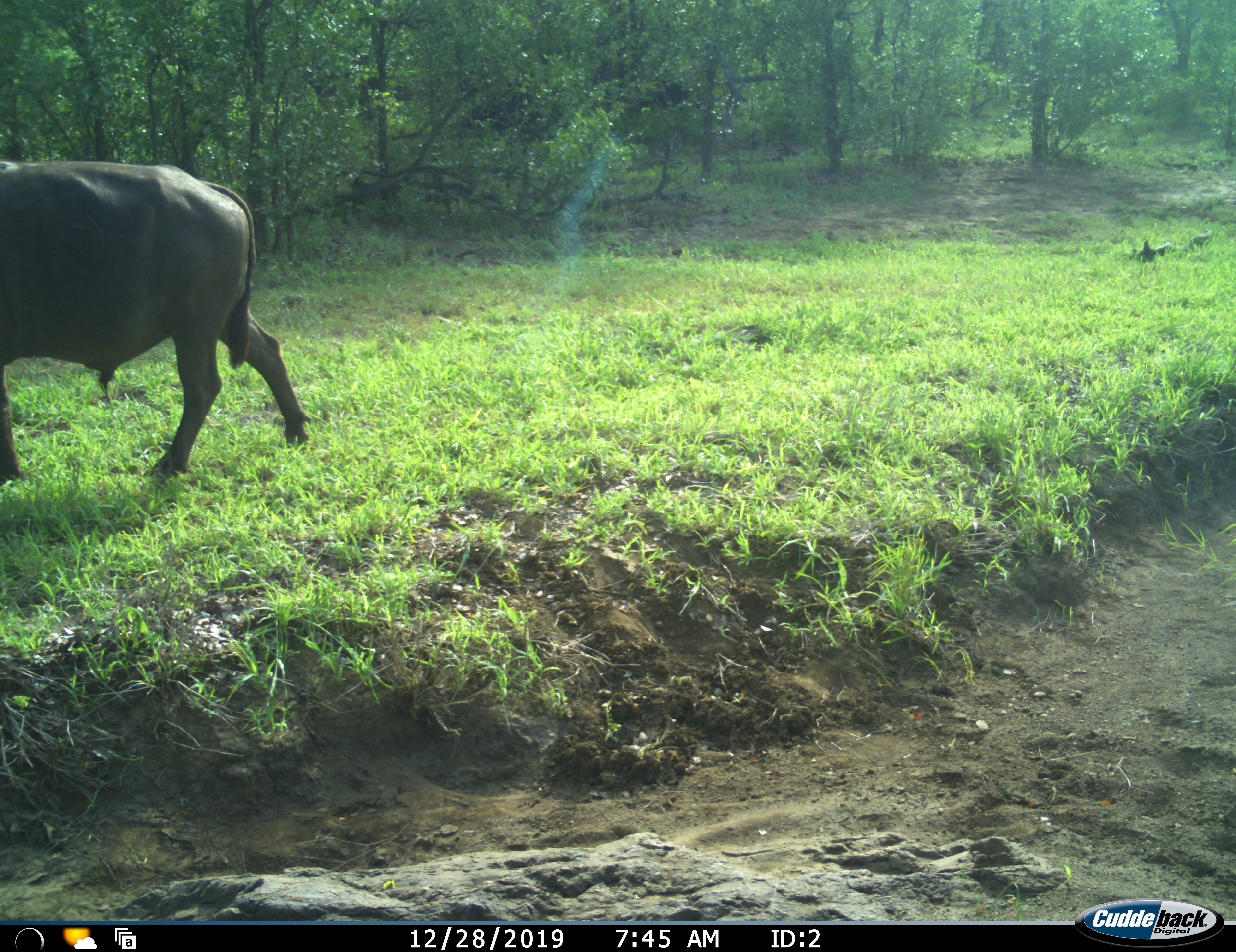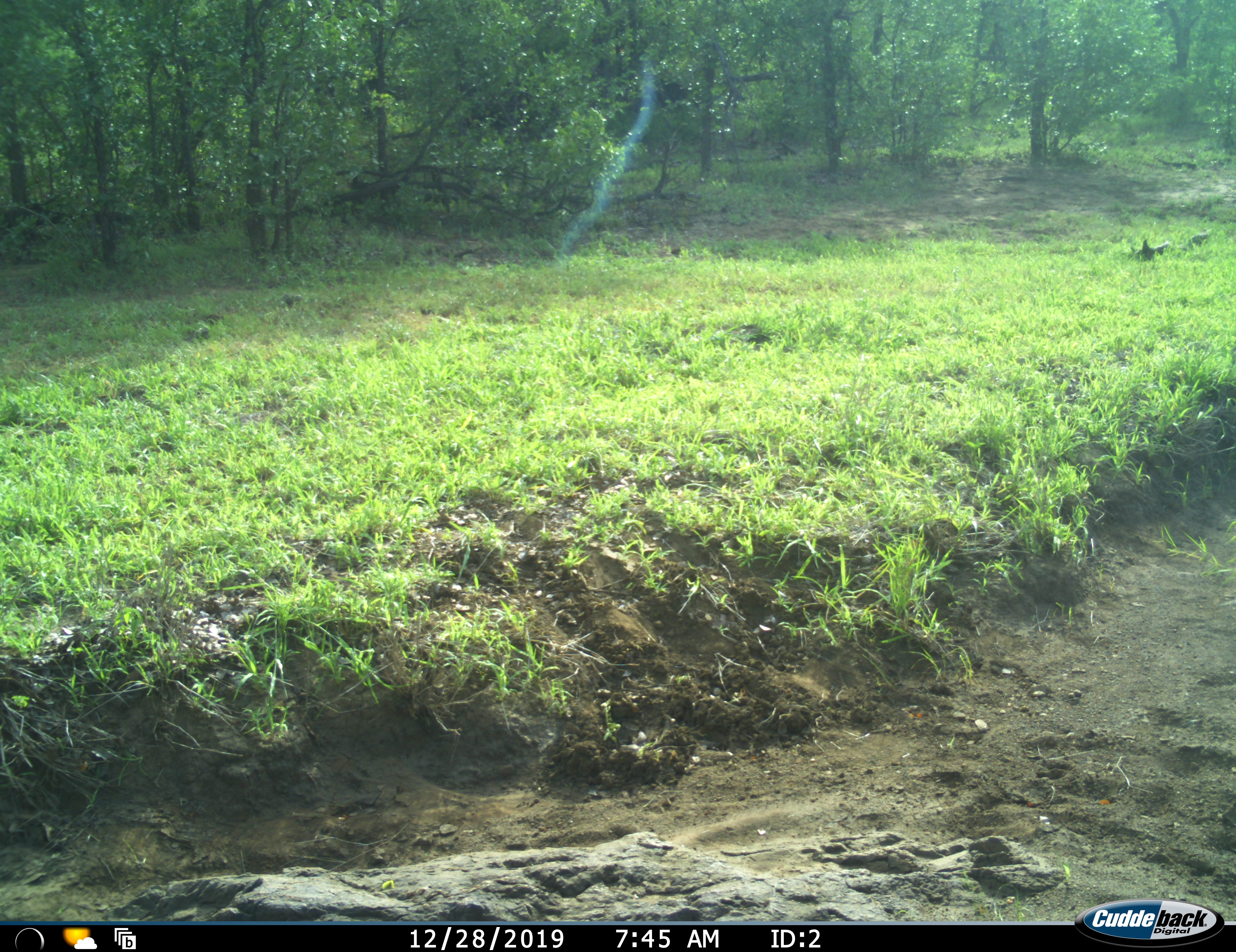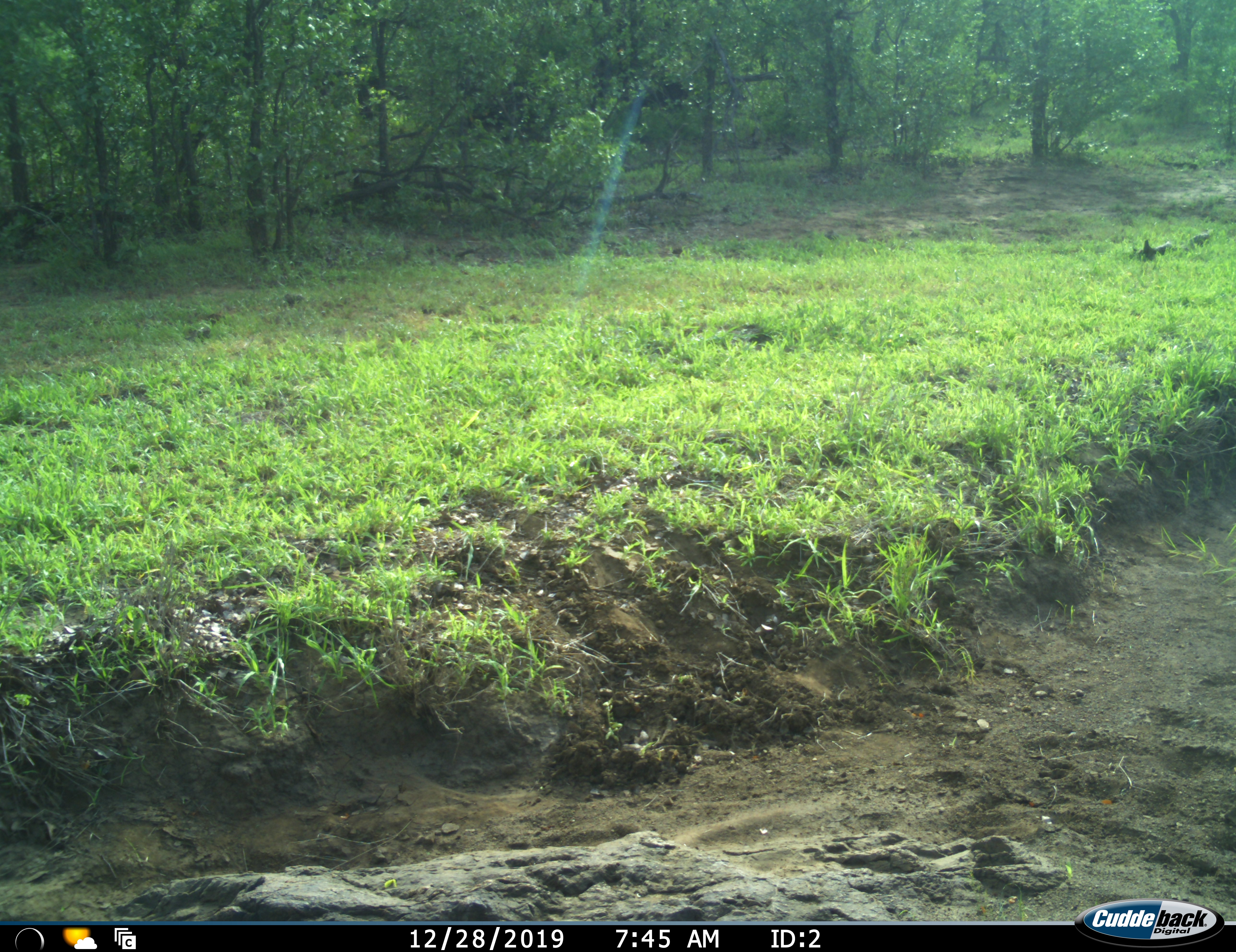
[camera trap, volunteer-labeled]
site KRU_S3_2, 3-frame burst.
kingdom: Animalia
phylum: Chordata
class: Mammalia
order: Artiodactyla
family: Bovidae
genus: Syncerus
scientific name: Syncerus caffer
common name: african buffalo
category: buffalo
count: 1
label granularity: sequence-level